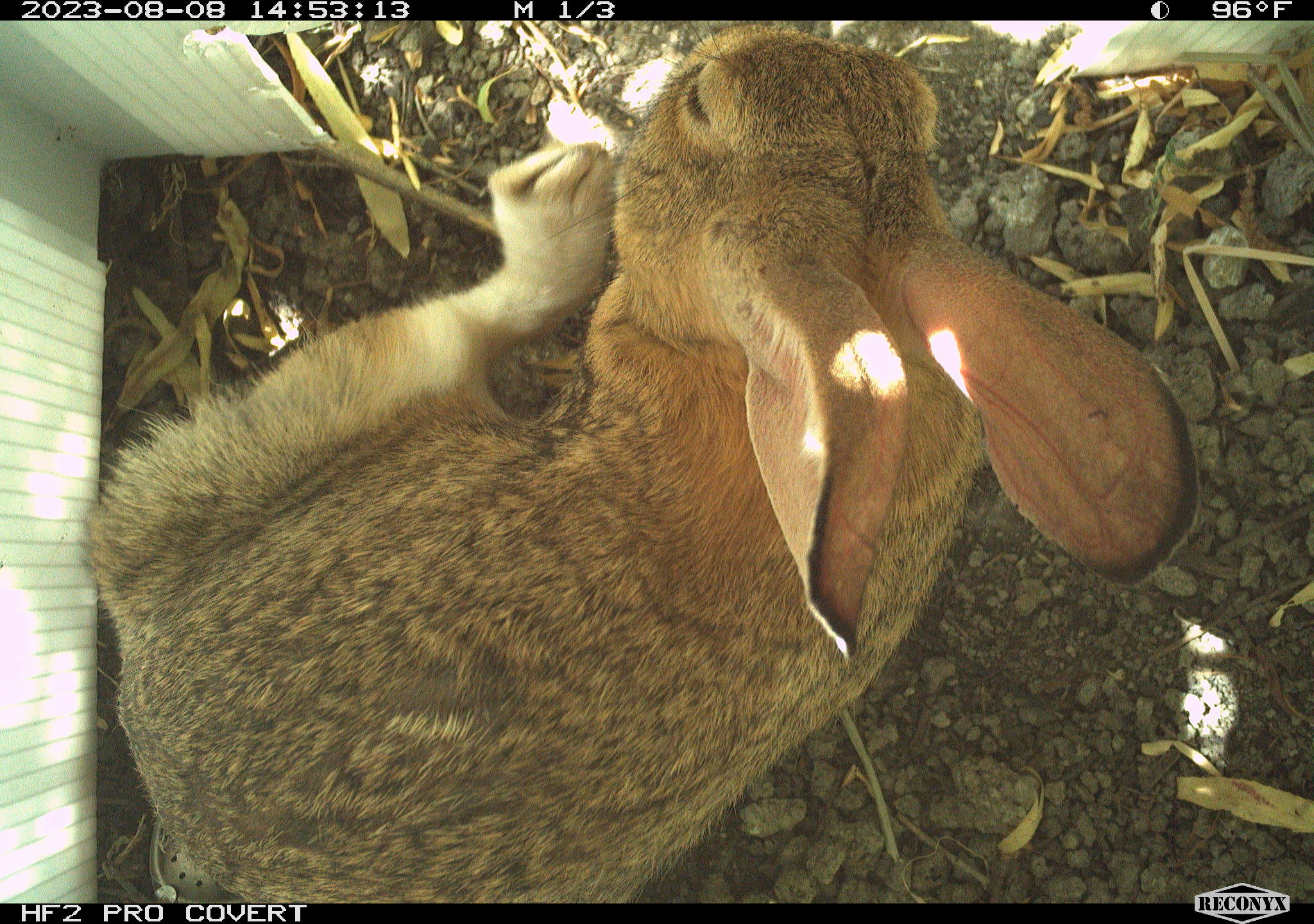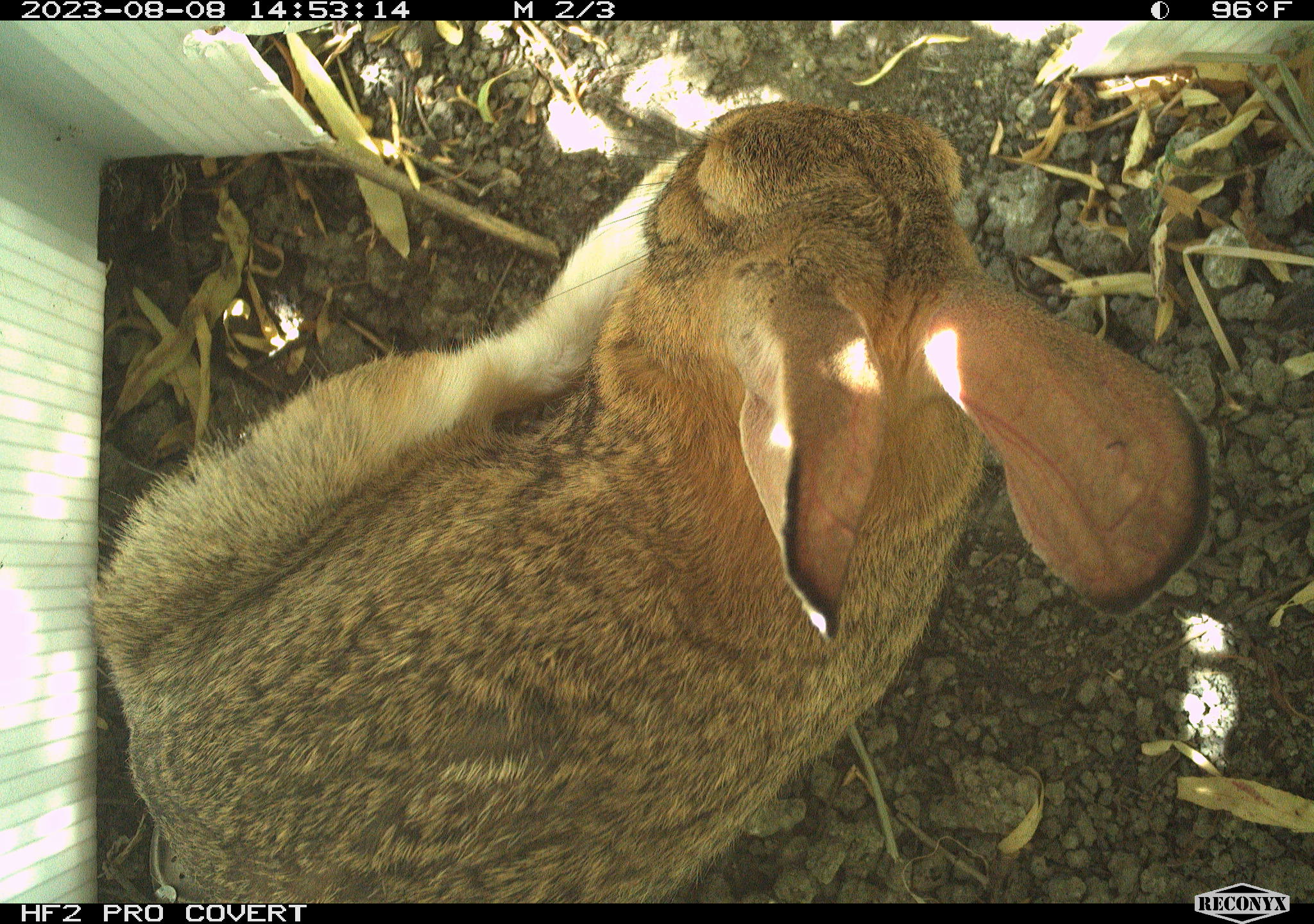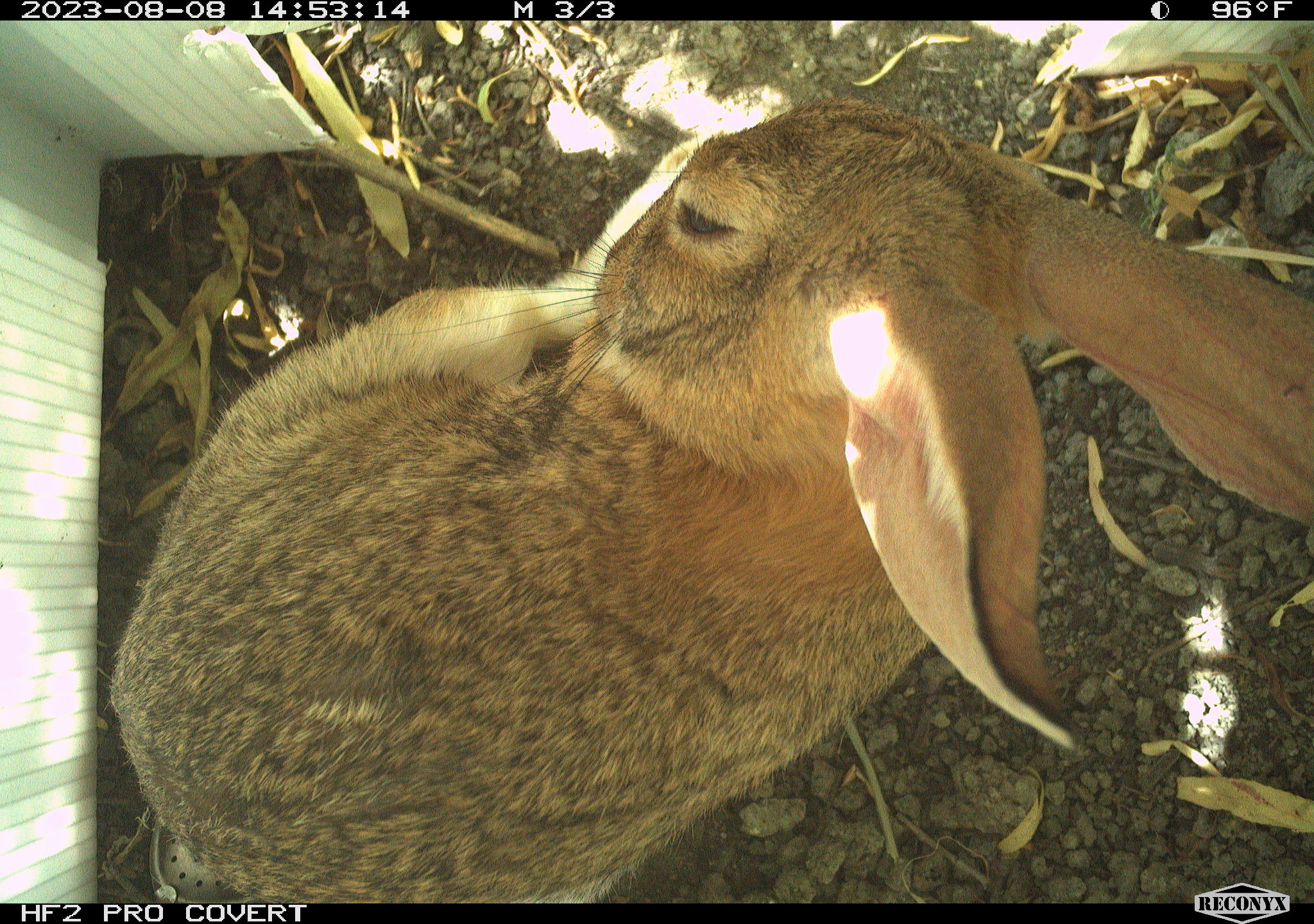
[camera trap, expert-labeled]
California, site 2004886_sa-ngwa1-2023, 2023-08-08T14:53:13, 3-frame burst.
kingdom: Animalia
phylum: Chordata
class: Mammalia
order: Lagomorpha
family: Leporidae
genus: Sylvilagus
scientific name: Sylvilagus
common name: cottontail rabbits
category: sylvilagus species